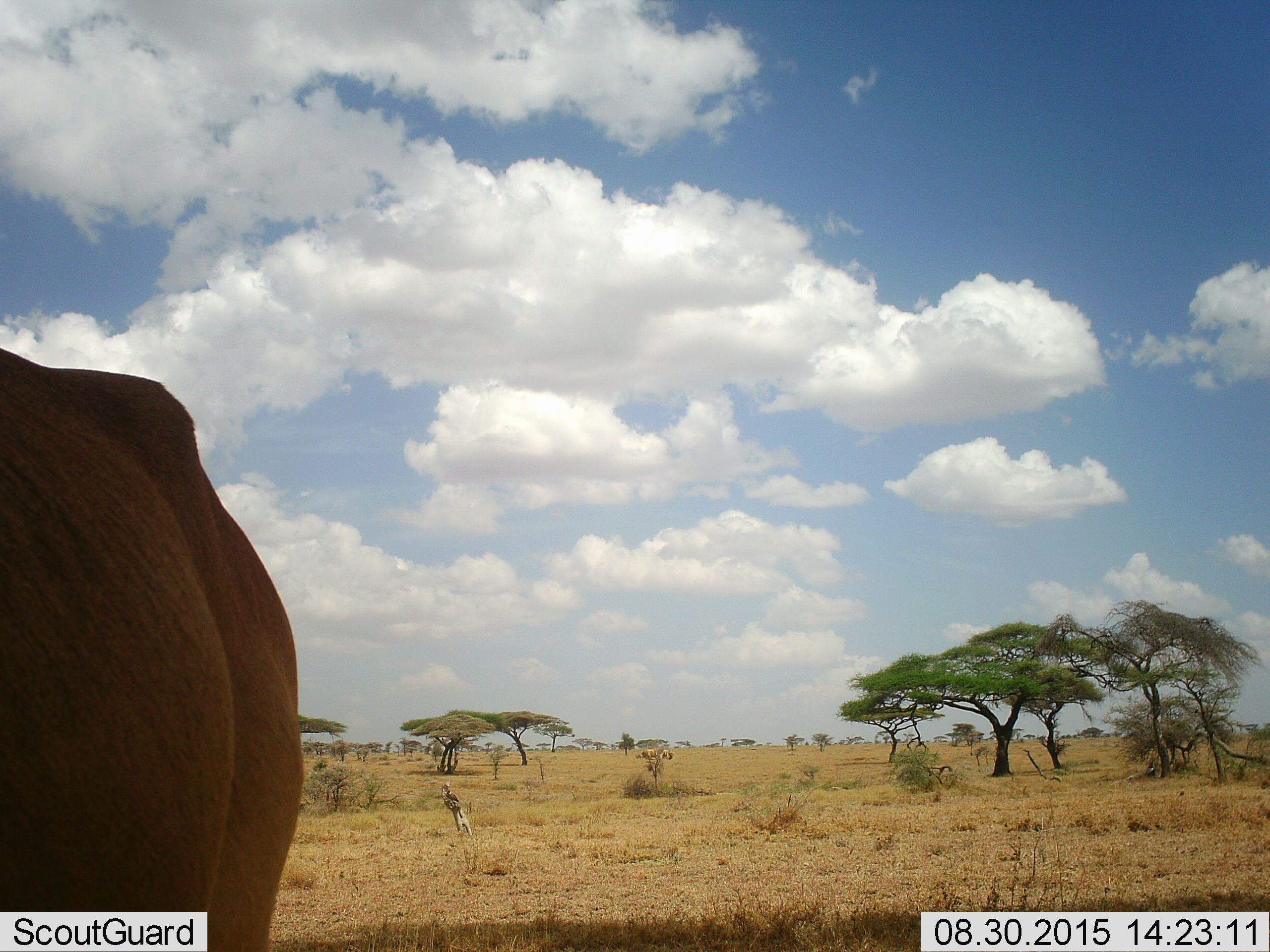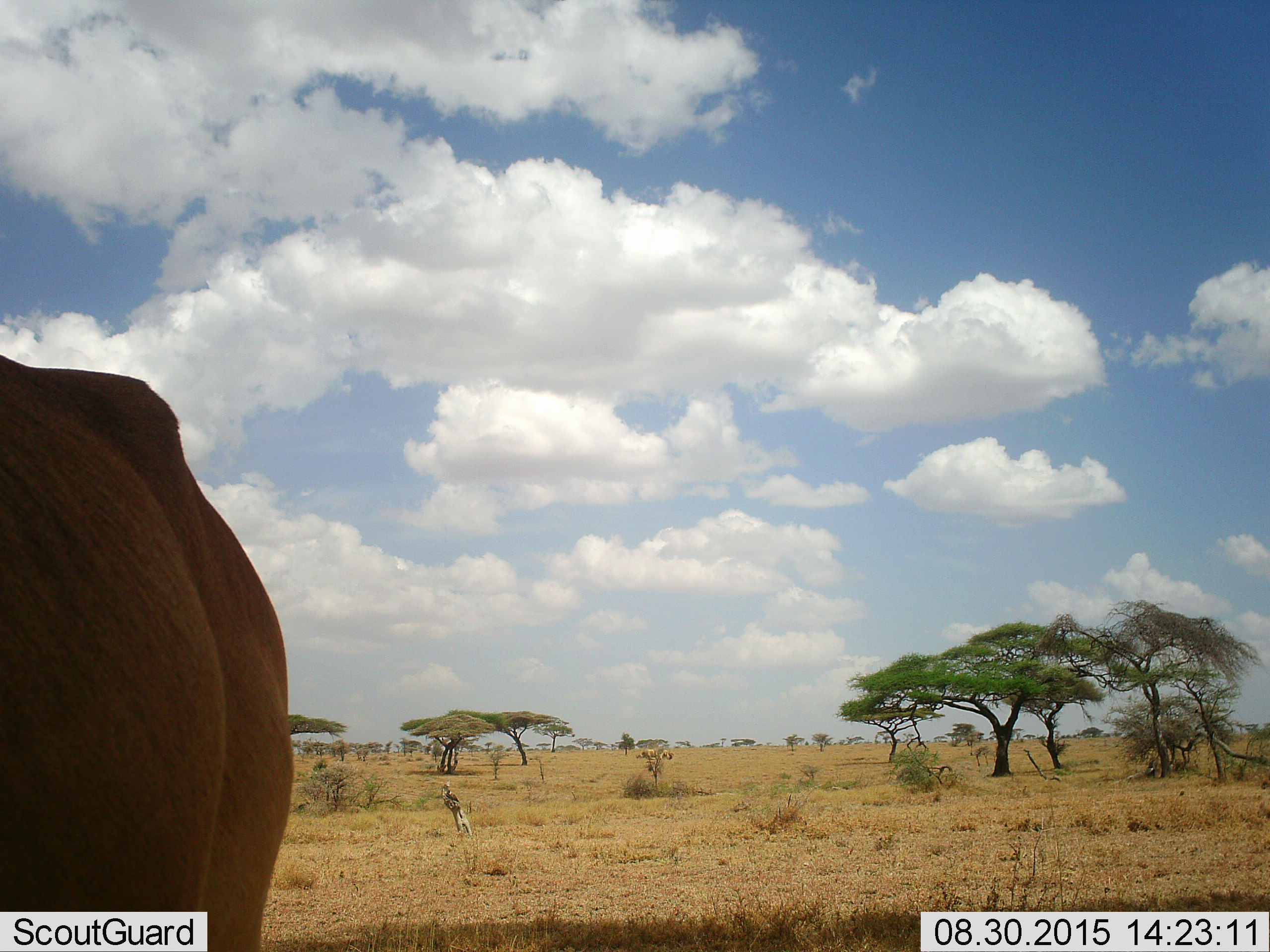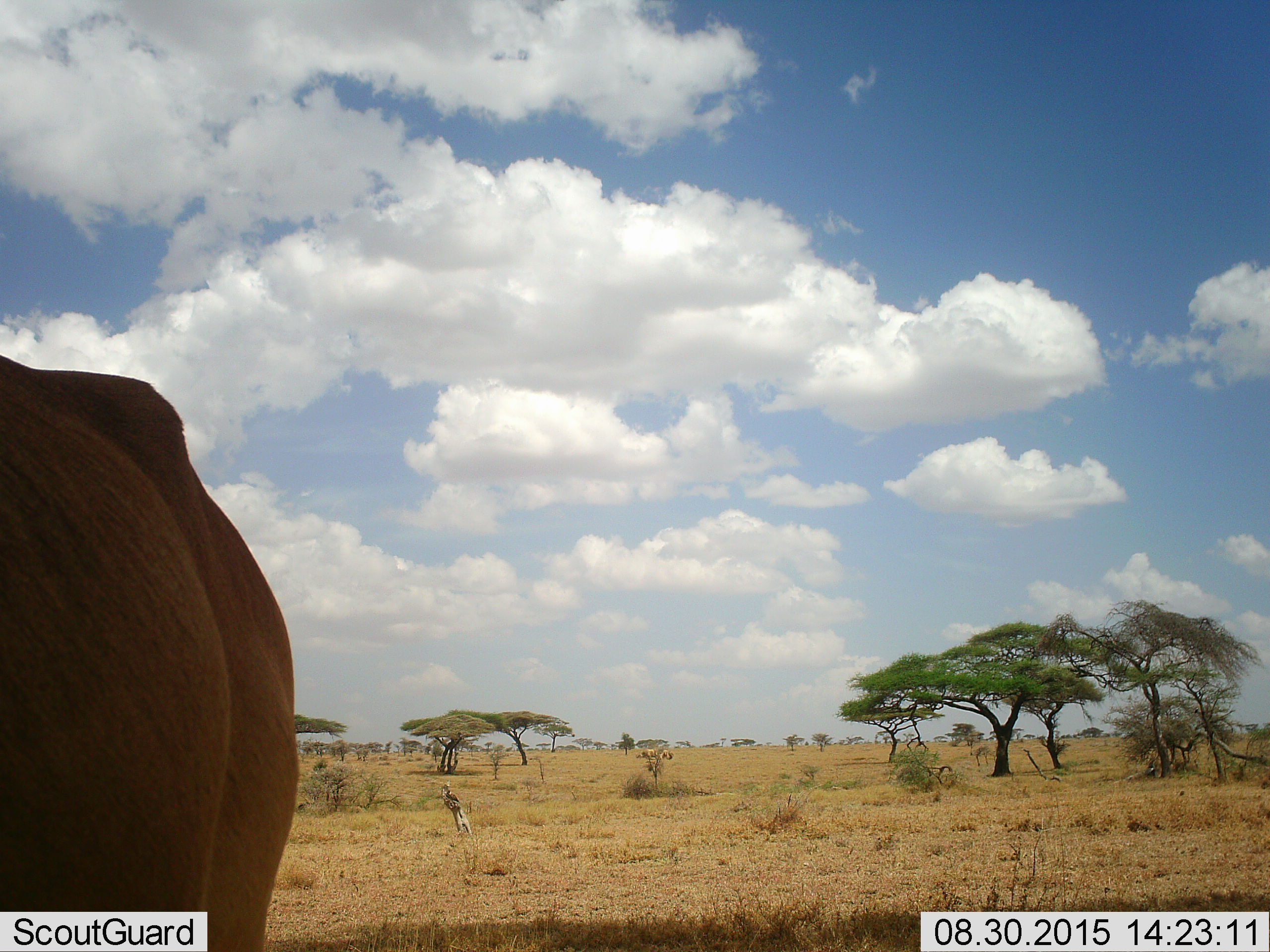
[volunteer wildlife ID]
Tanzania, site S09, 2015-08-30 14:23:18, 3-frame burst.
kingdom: Animalia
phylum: Chordata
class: Mammalia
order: Artiodactyla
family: Bovidae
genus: Alcelaphus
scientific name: Alcelaphus buselaphus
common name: hartebeest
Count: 1.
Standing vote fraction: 100%.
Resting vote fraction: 0%.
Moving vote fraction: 0%.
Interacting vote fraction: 0%.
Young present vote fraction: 0%.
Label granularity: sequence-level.